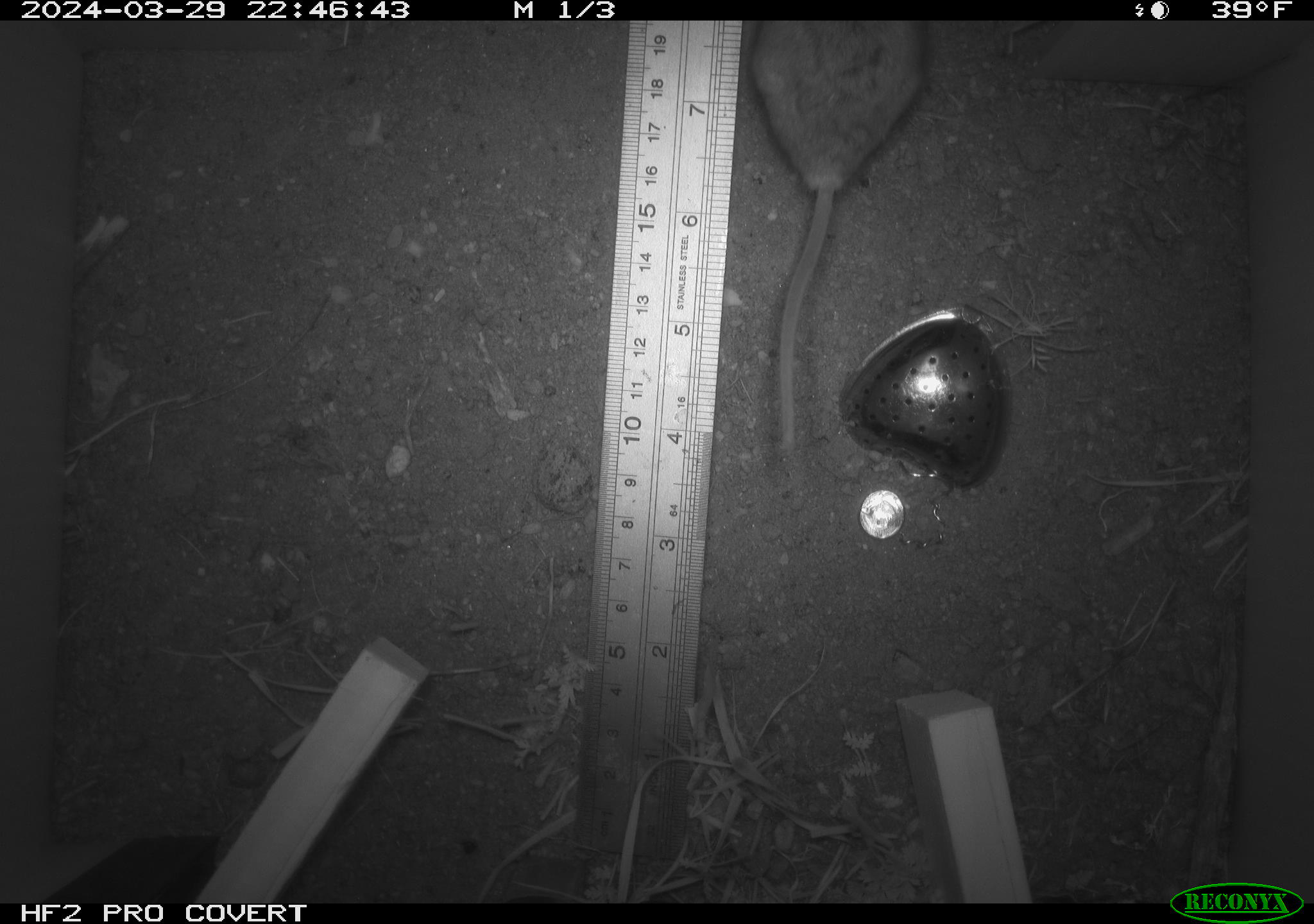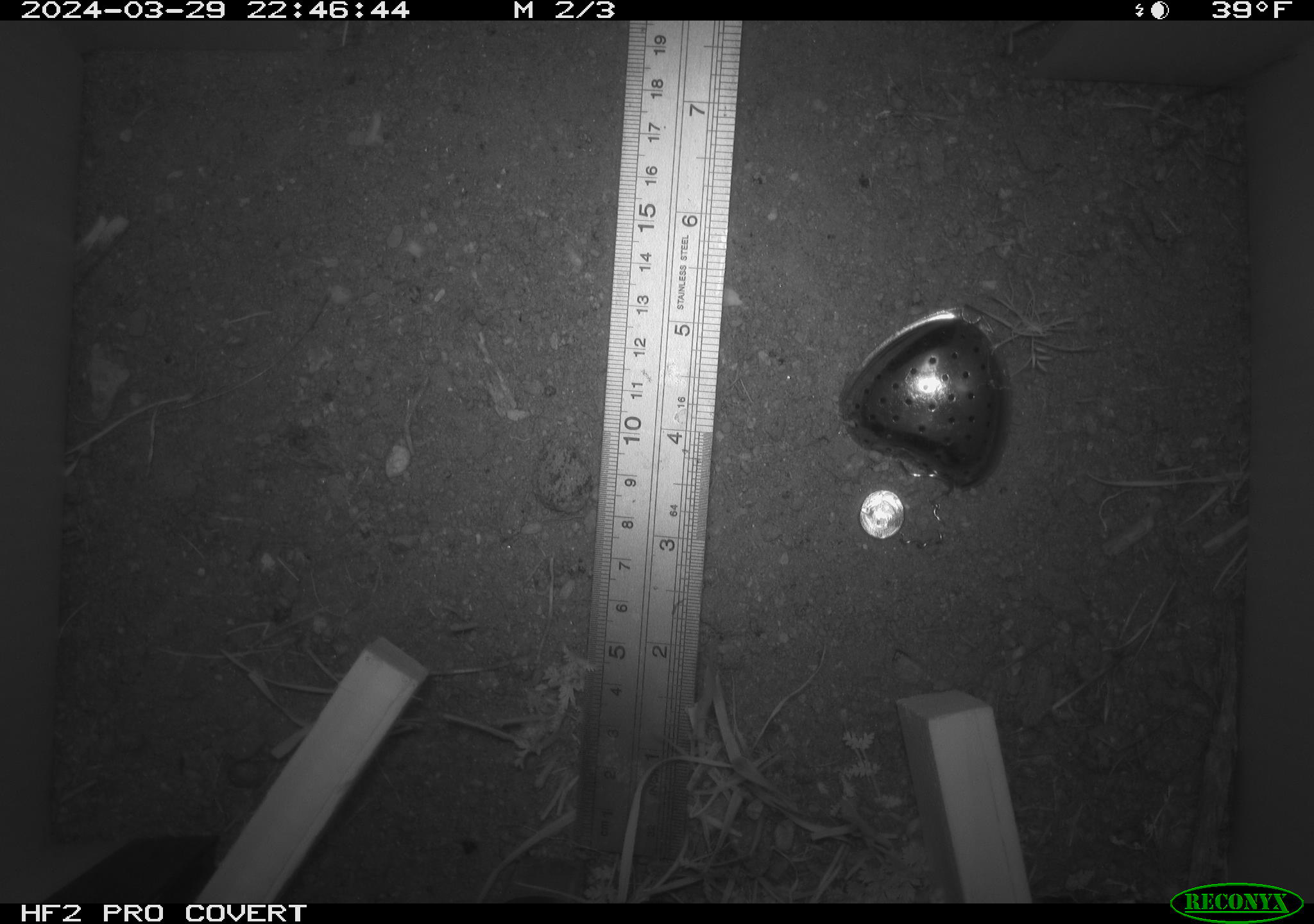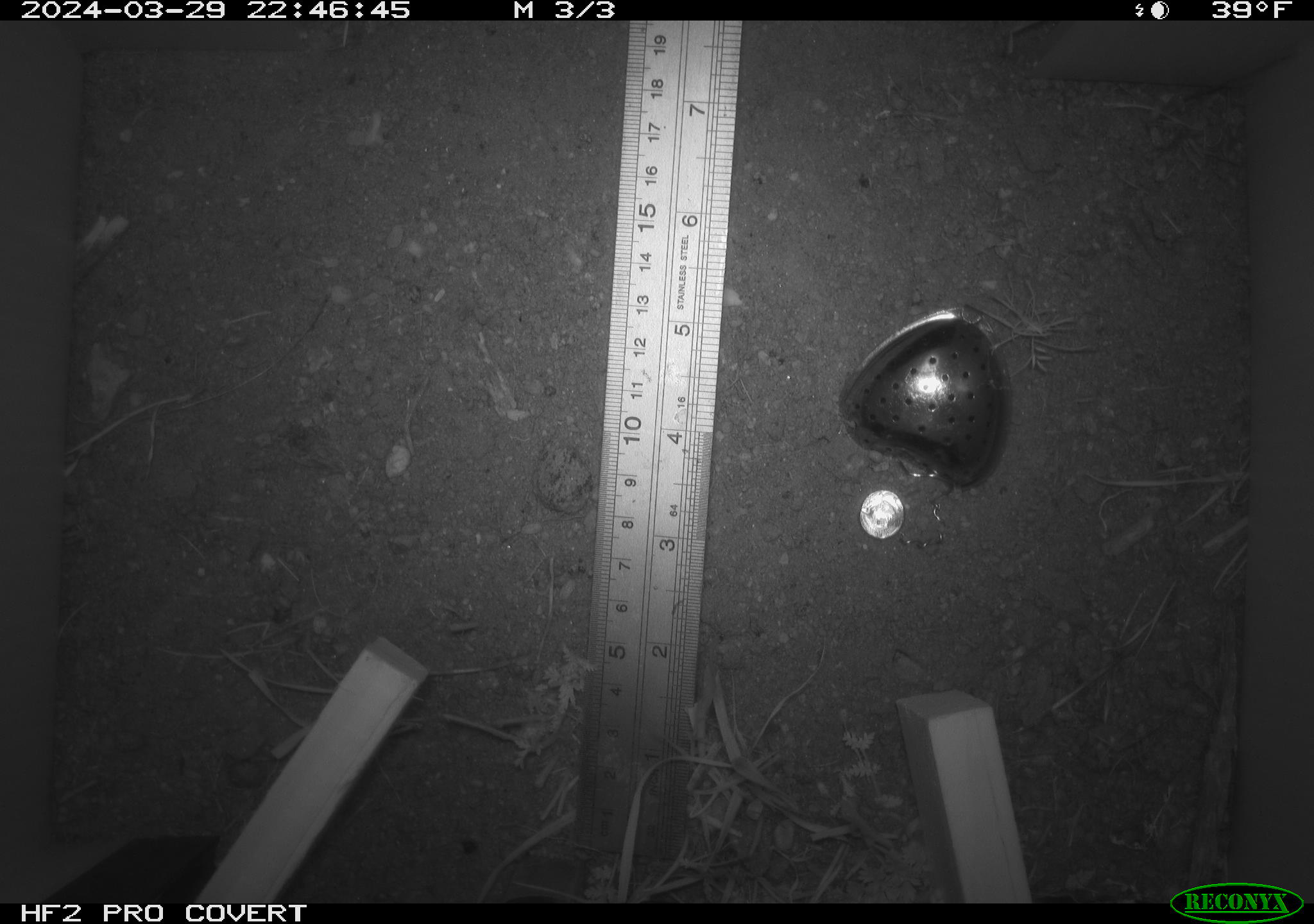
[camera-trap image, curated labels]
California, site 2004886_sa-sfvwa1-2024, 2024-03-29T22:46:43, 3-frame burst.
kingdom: Animalia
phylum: Chordata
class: Mammalia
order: Rodentia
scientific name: Rodentia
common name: mouse species